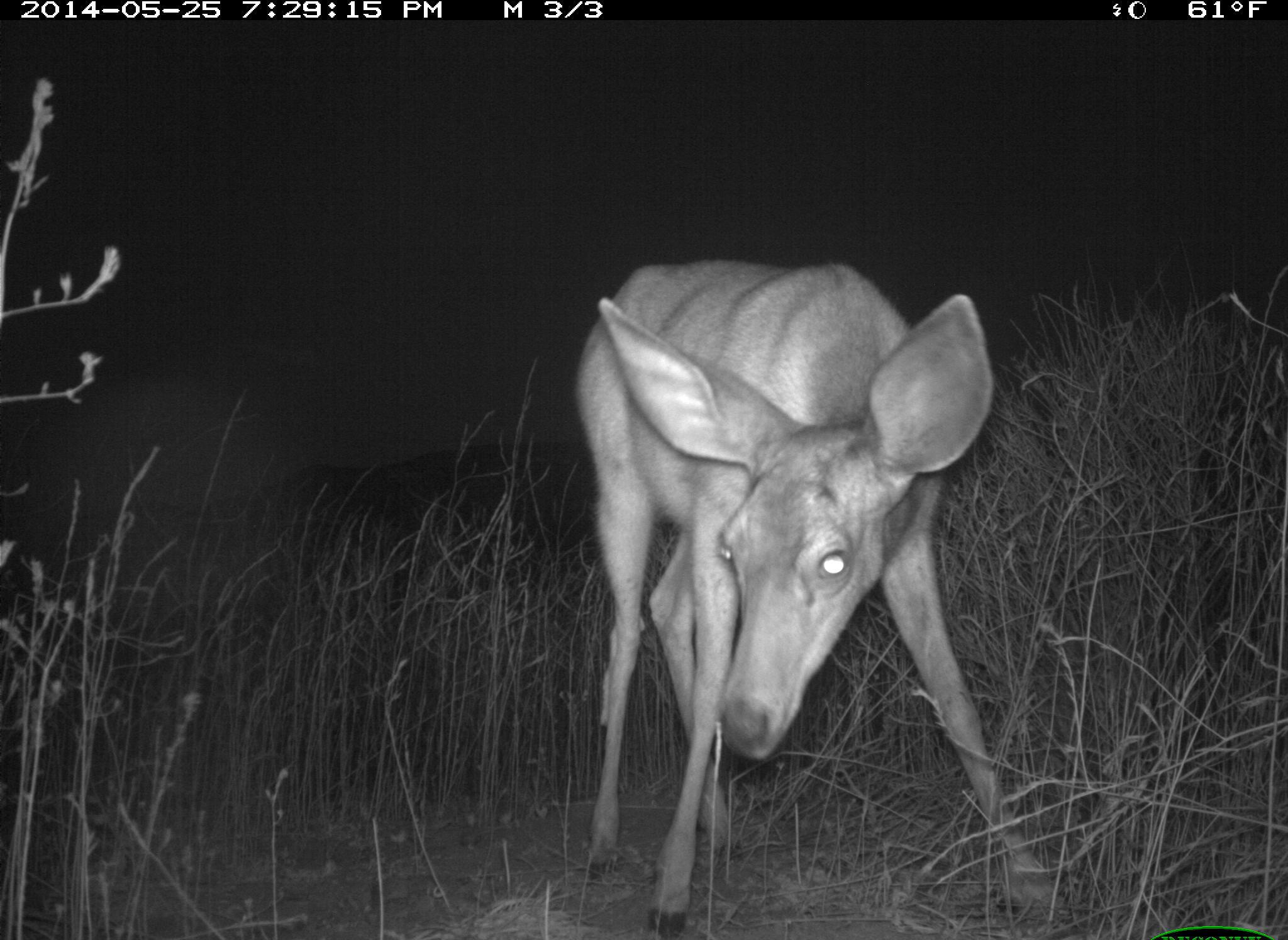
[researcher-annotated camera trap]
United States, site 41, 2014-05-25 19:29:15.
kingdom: Animalia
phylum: Chordata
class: Mammalia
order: Artiodactyla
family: Cervidae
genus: Odocoileus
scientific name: Odocoileus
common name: deer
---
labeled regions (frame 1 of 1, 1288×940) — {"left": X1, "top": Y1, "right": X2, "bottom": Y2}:
deer: {"left": 574, "top": 256, "right": 1071, "bottom": 936}